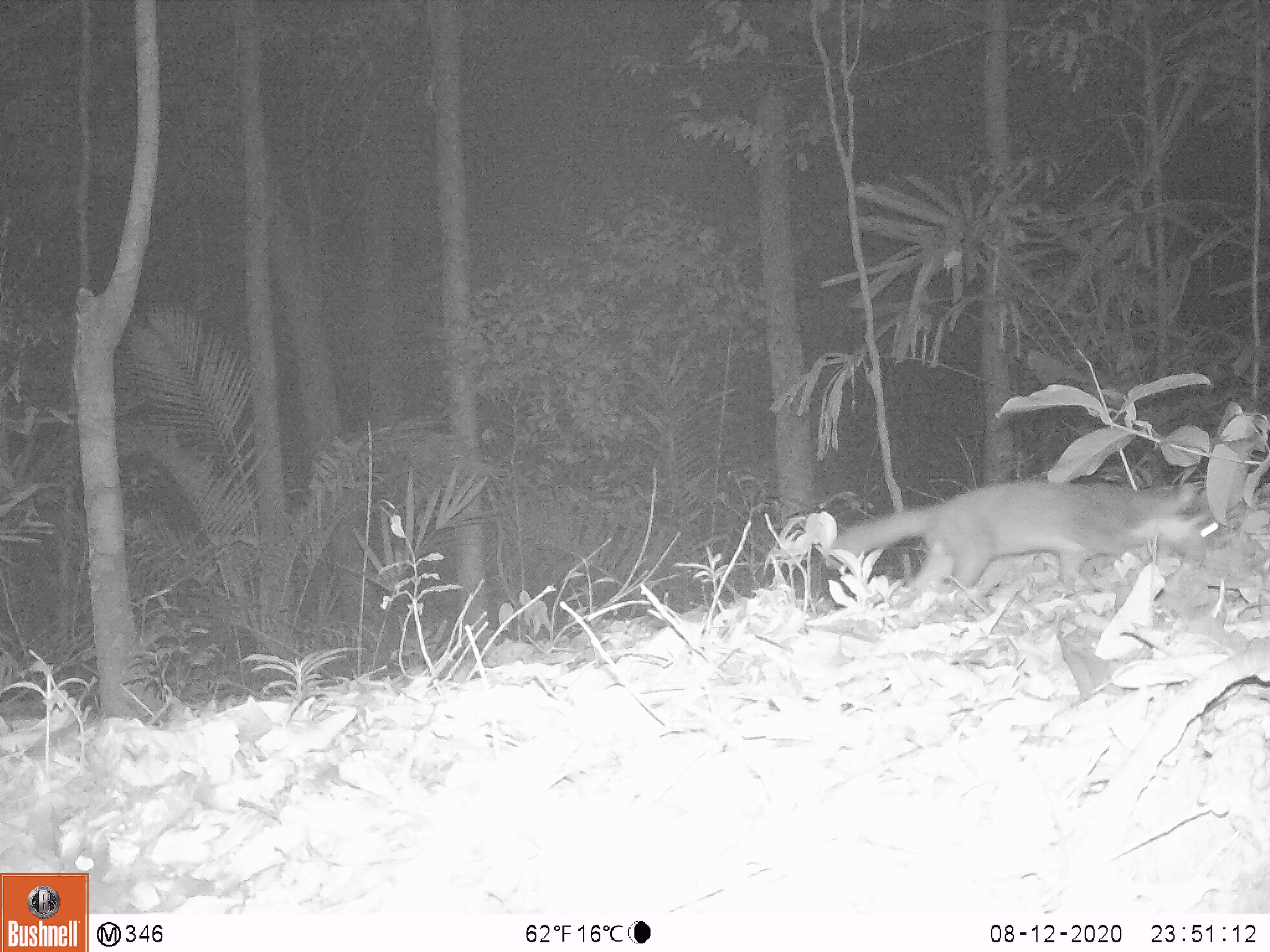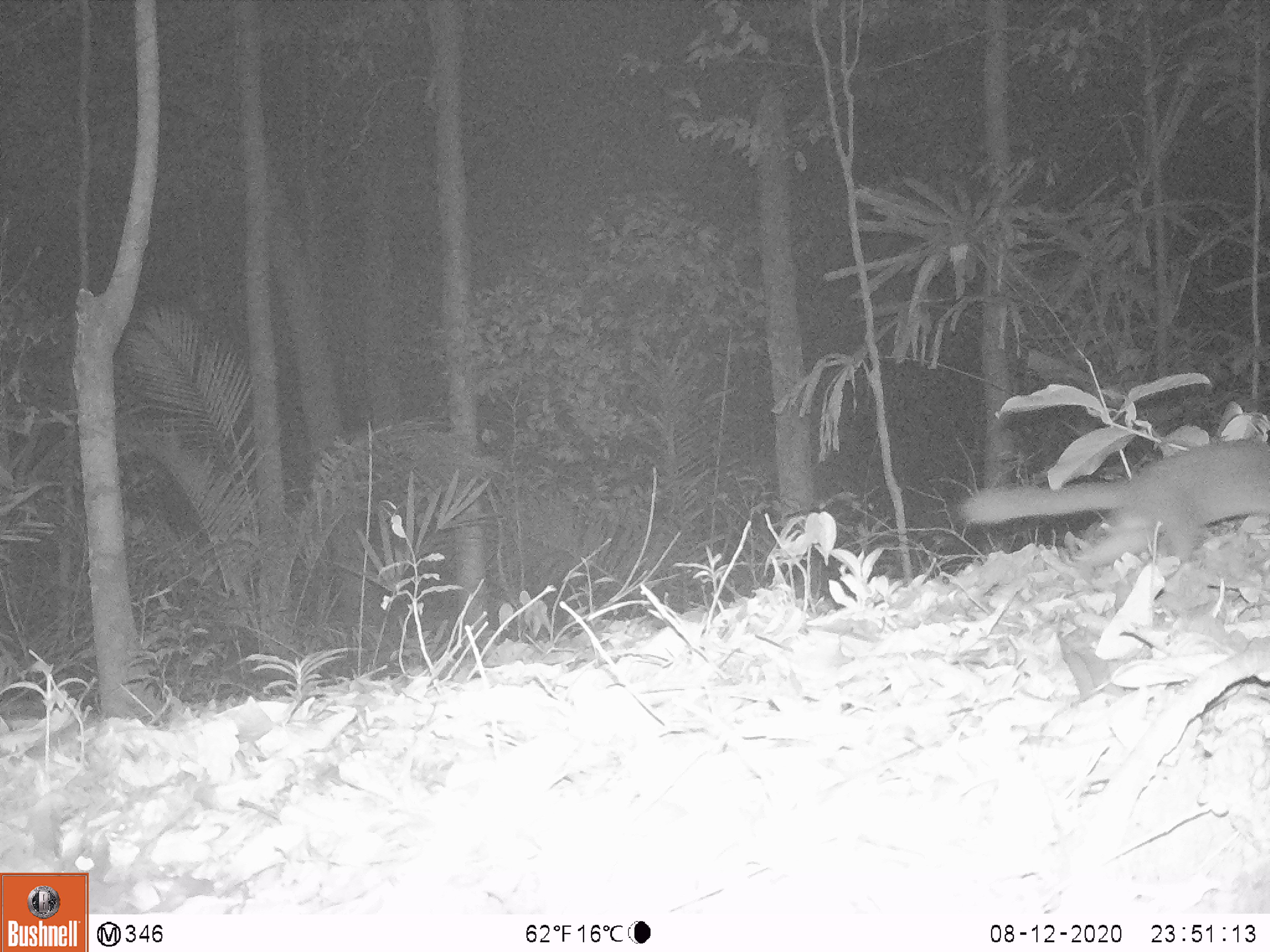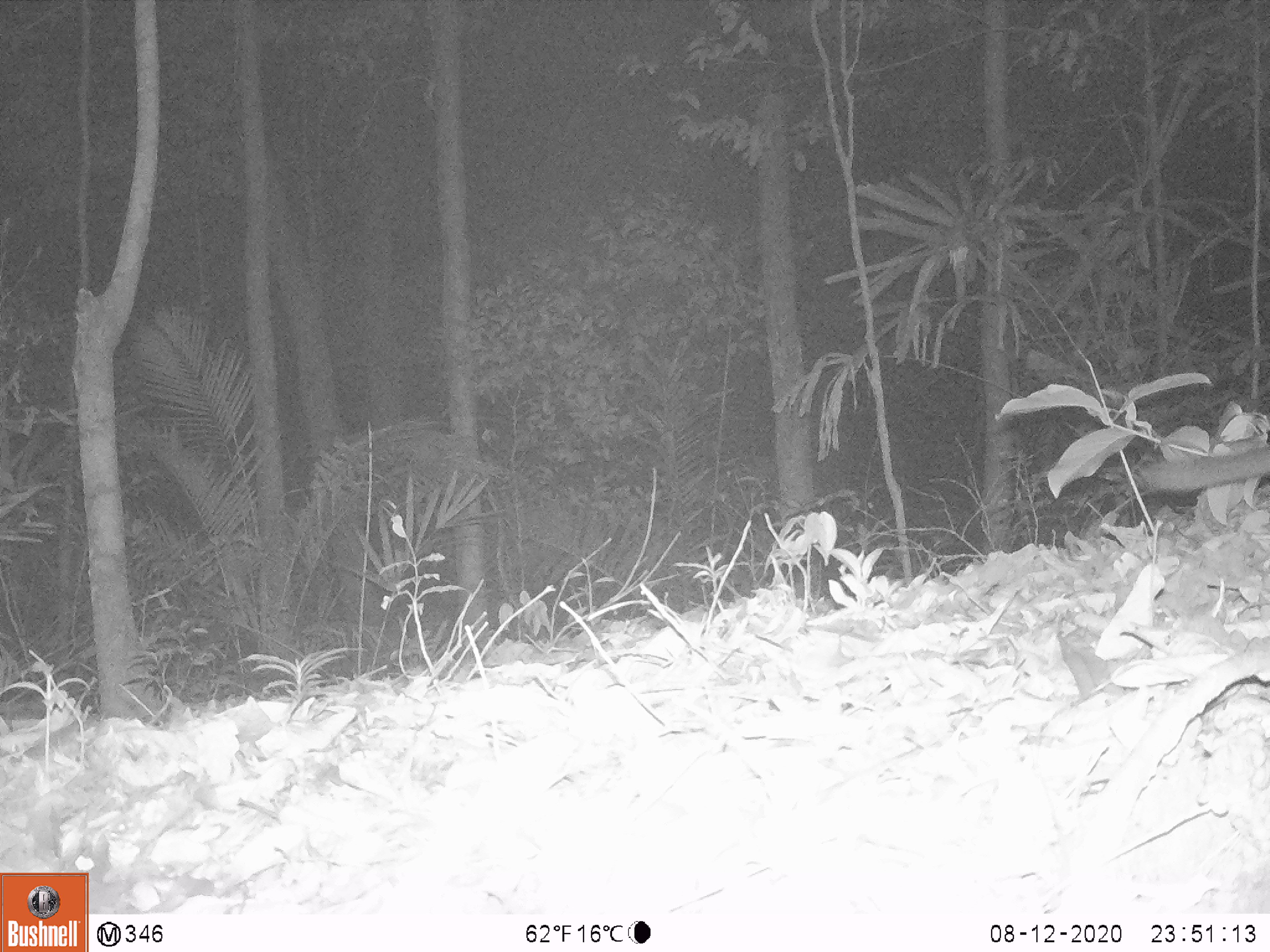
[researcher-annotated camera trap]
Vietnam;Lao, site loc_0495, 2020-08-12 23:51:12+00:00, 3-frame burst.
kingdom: Animalia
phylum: Chordata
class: Mammalia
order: Carnivora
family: Mustelidae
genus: Melogale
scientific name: Melogale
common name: ferret badger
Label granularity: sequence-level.